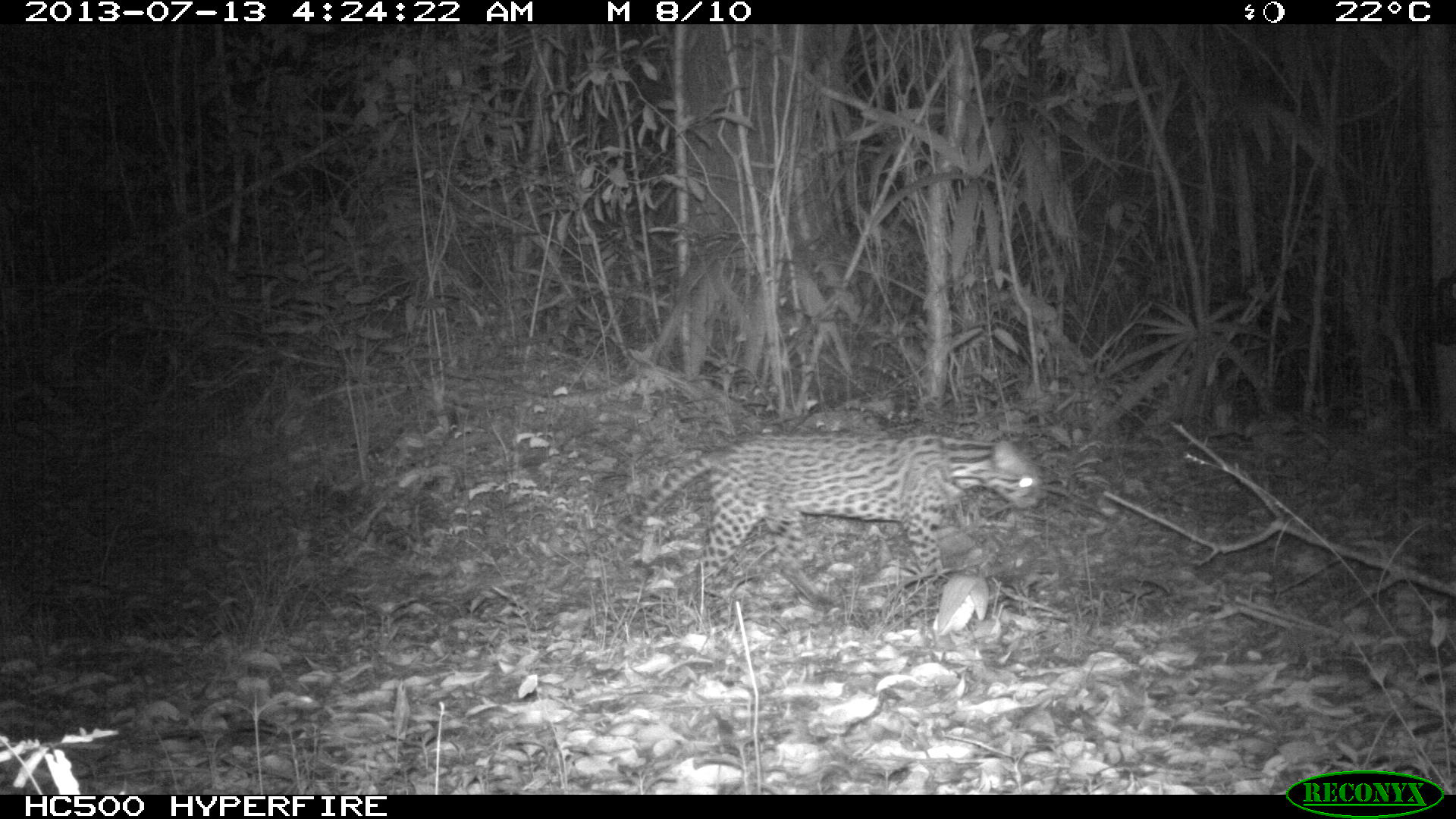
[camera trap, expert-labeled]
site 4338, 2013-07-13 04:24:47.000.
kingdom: Animalia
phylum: Chordata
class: Mammalia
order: Carnivora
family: Felidae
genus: Leopardus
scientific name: Leopardus pardalis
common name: ocelot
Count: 1.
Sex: female.